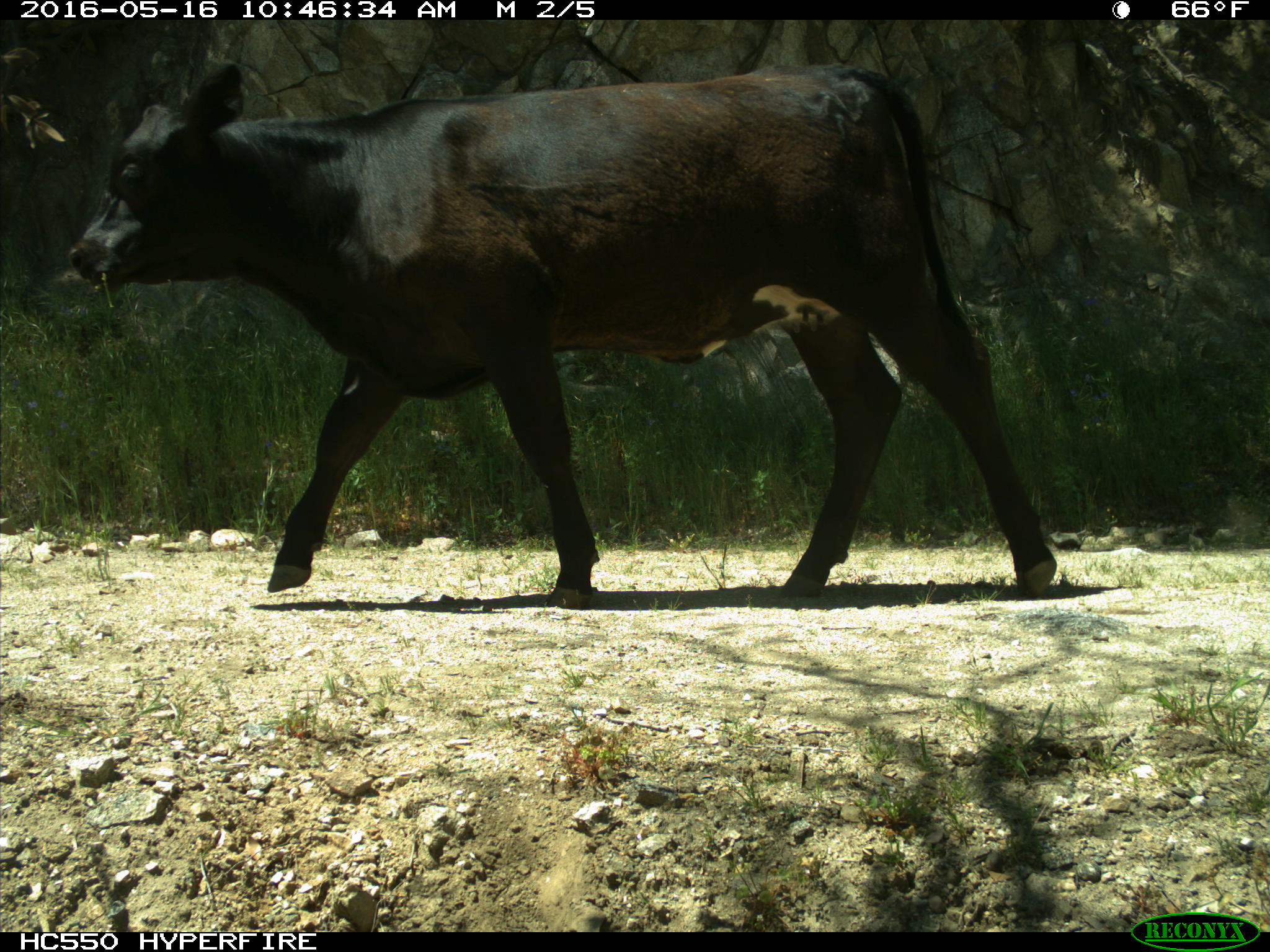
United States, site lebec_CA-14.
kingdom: Animalia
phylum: Chordata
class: Mammalia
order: Artiodactyla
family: Bovidae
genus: Bos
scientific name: Bos taurus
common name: domestic cow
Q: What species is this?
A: Bos taurus (domestic cow).